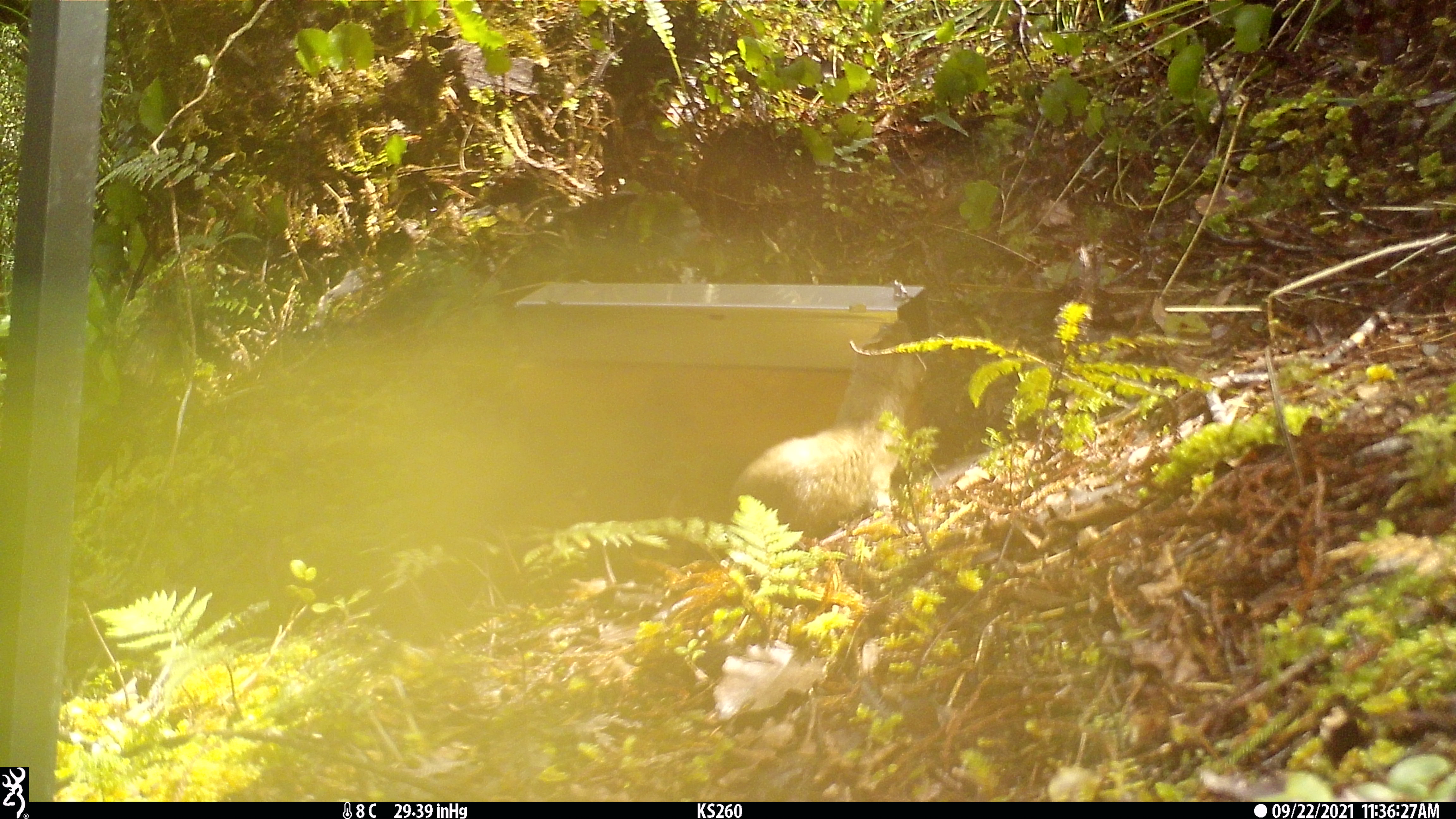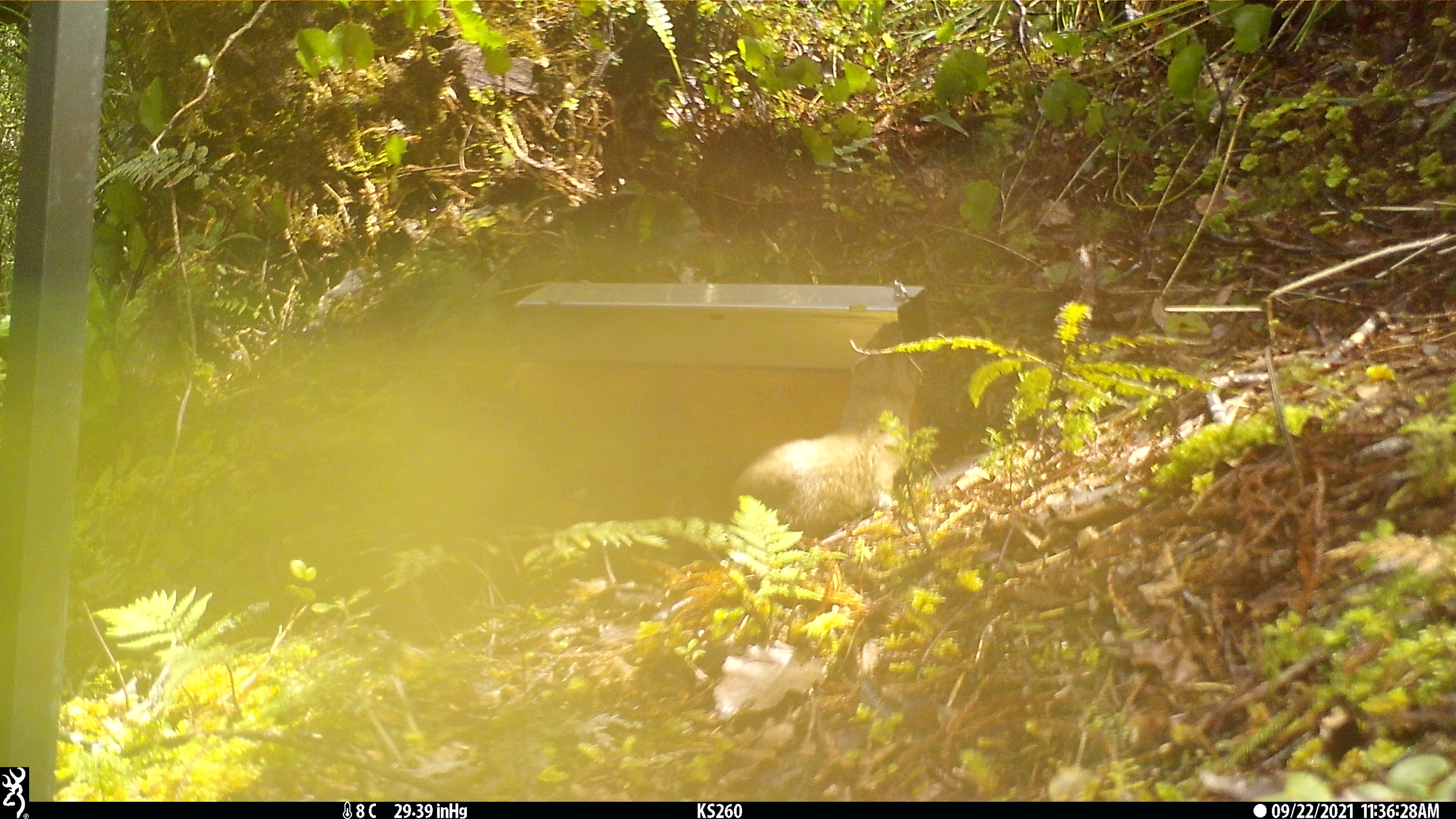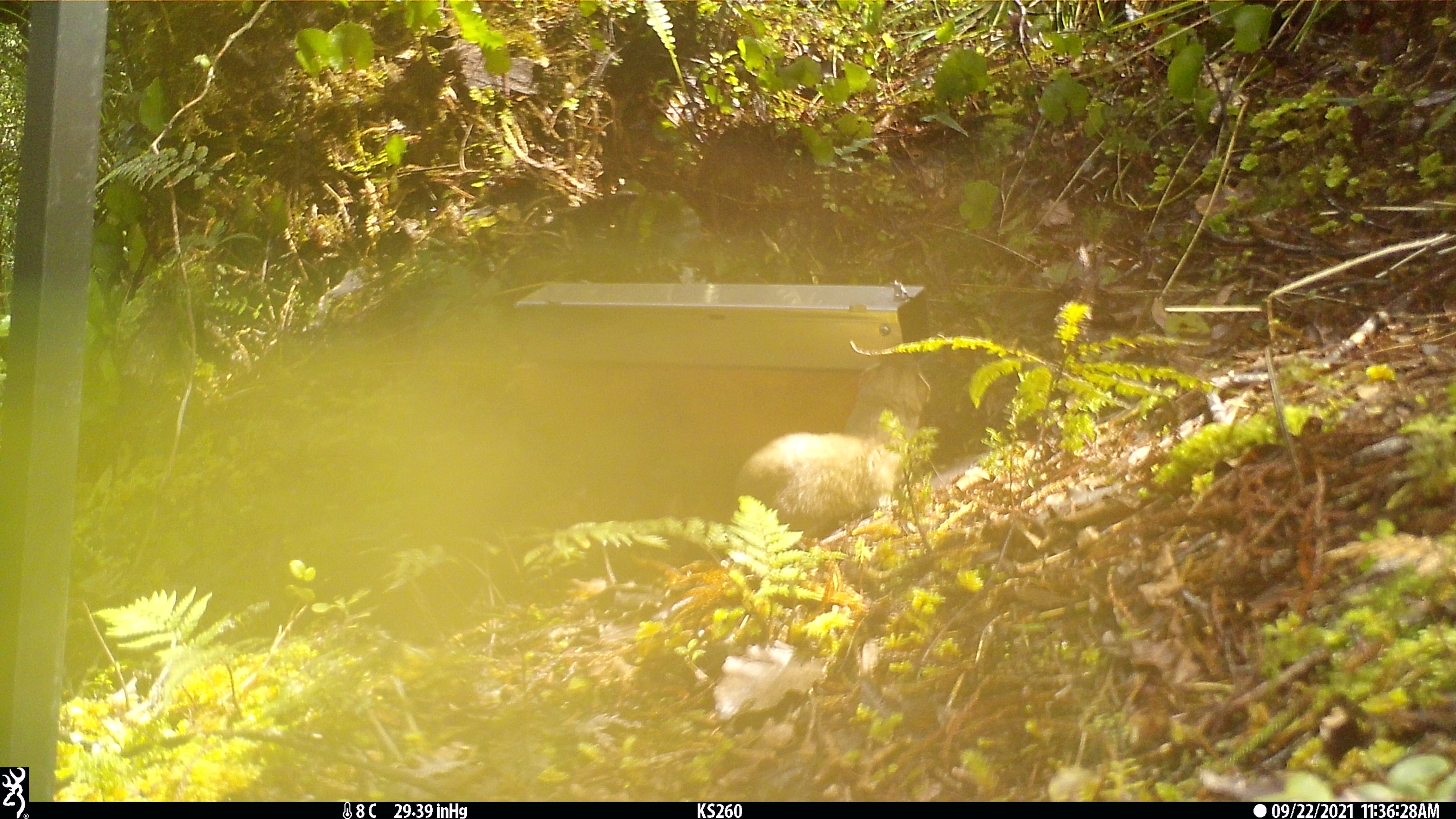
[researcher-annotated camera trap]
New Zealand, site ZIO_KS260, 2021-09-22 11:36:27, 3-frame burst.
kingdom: Animalia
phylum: Chordata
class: Mammalia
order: Carnivora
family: Mustelidae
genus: Mustela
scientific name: Mustela erminea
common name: stoat